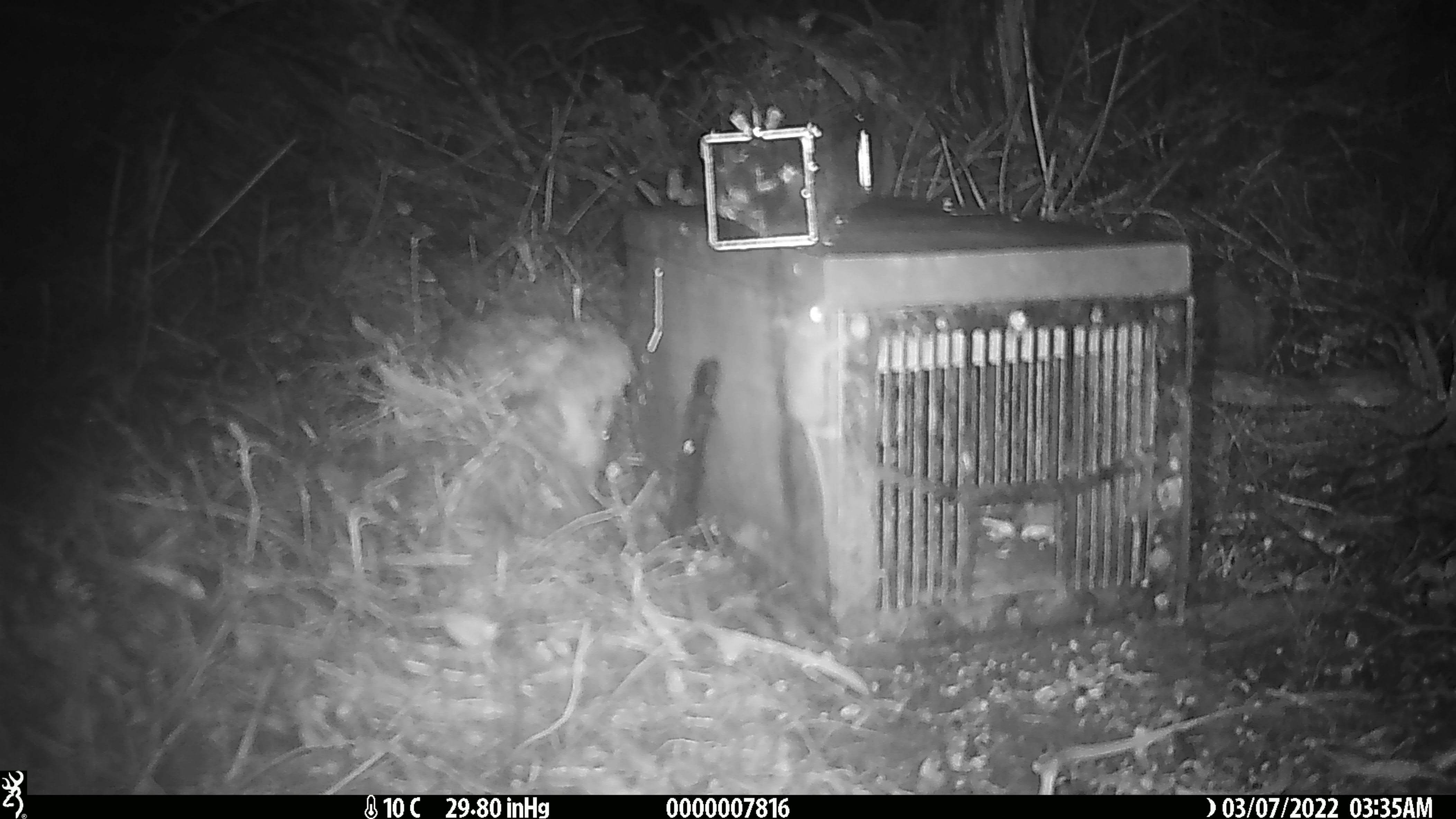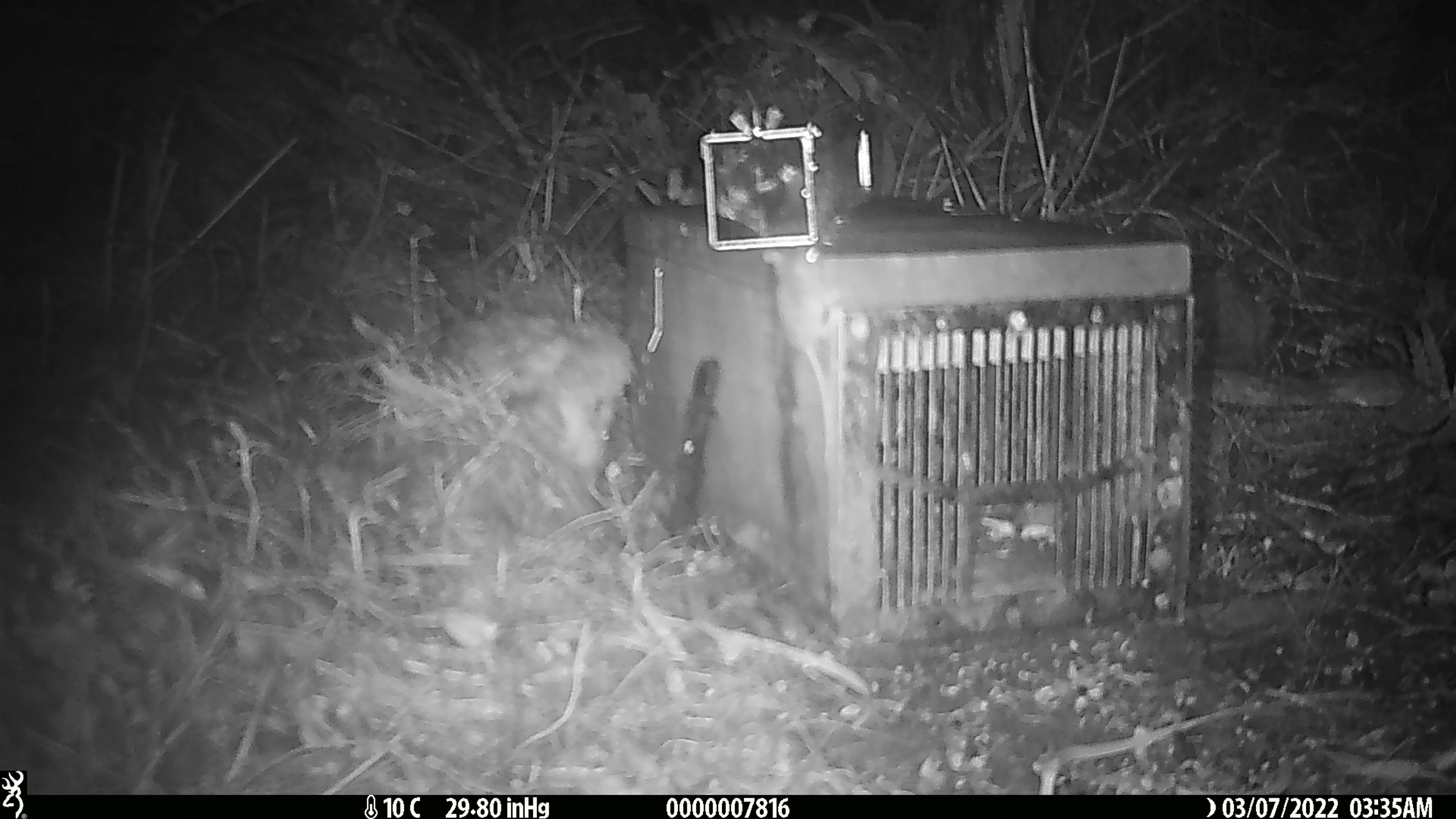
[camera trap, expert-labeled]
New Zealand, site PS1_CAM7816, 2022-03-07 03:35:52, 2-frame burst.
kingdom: Animalia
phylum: Chordata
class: Mammalia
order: Rodentia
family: Muridae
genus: Mus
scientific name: Mus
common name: mouse